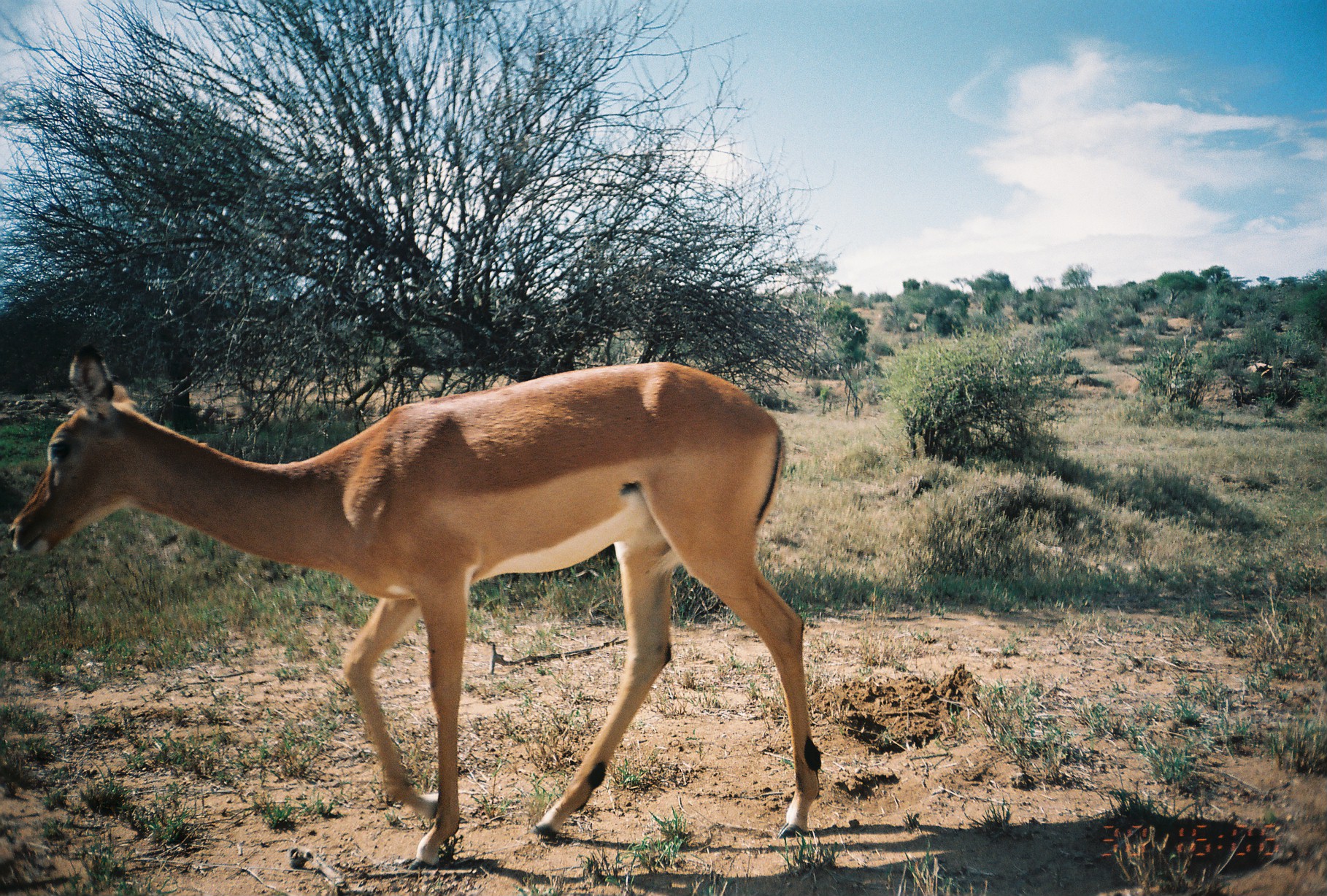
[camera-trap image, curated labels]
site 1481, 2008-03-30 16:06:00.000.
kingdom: Animalia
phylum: Chordata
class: Mammalia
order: Artiodactyla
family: Bovidae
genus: Aepyceros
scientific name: Aepyceros melampus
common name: impala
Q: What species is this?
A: Aepyceros melampus (impala).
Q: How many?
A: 1.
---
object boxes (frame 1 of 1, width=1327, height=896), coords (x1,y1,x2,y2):
aepyceros melampus: (6,338,822,871)